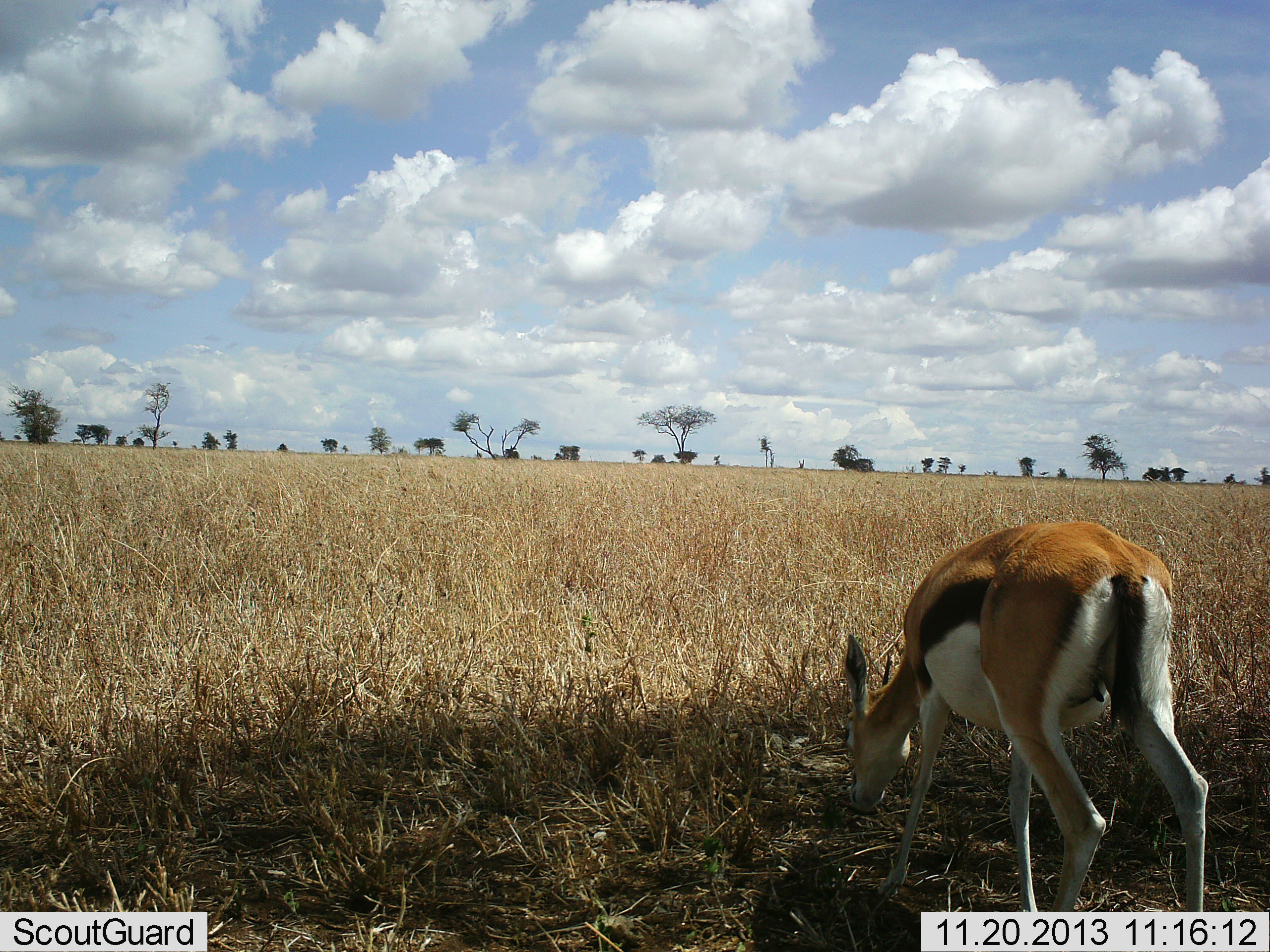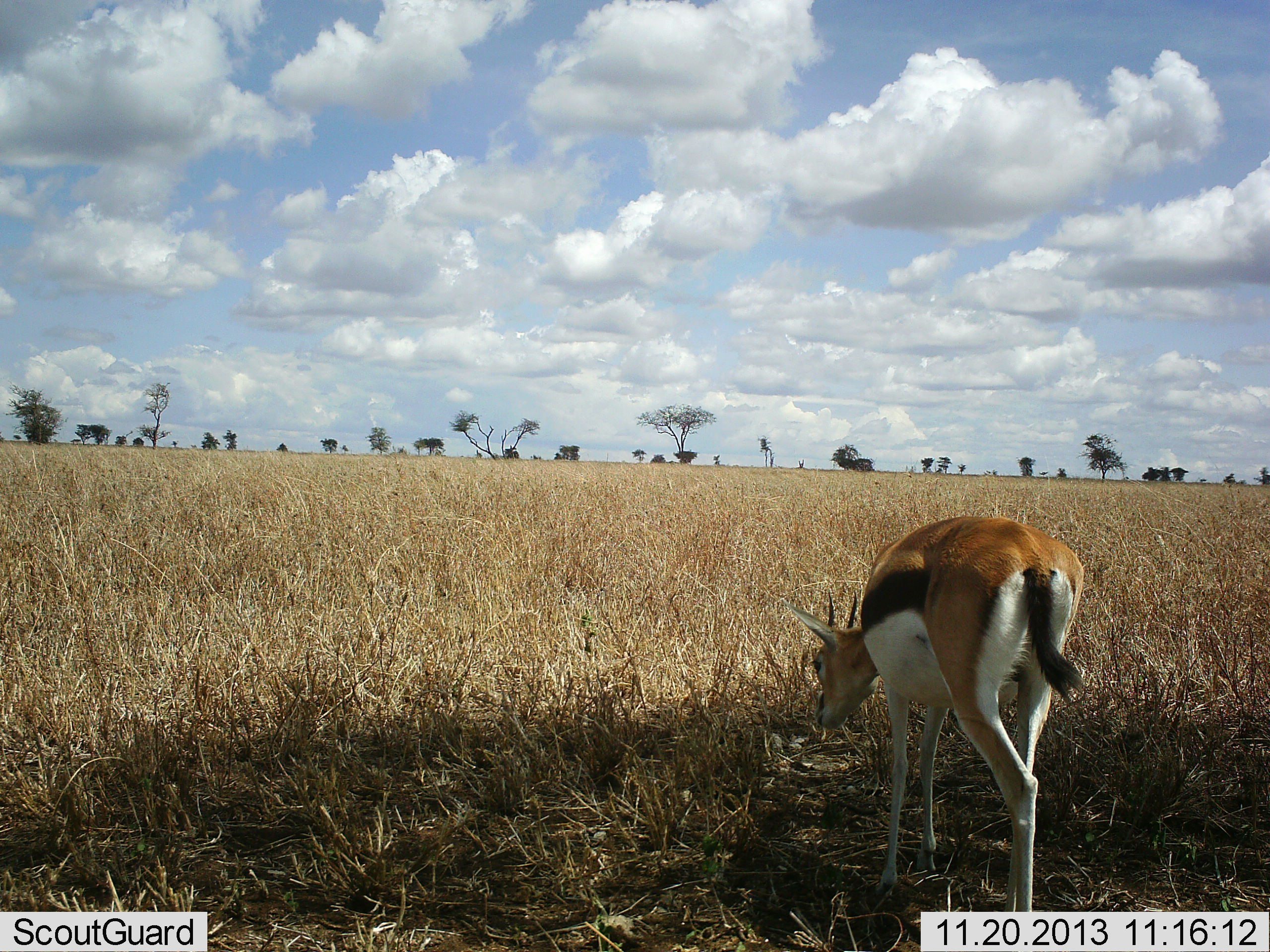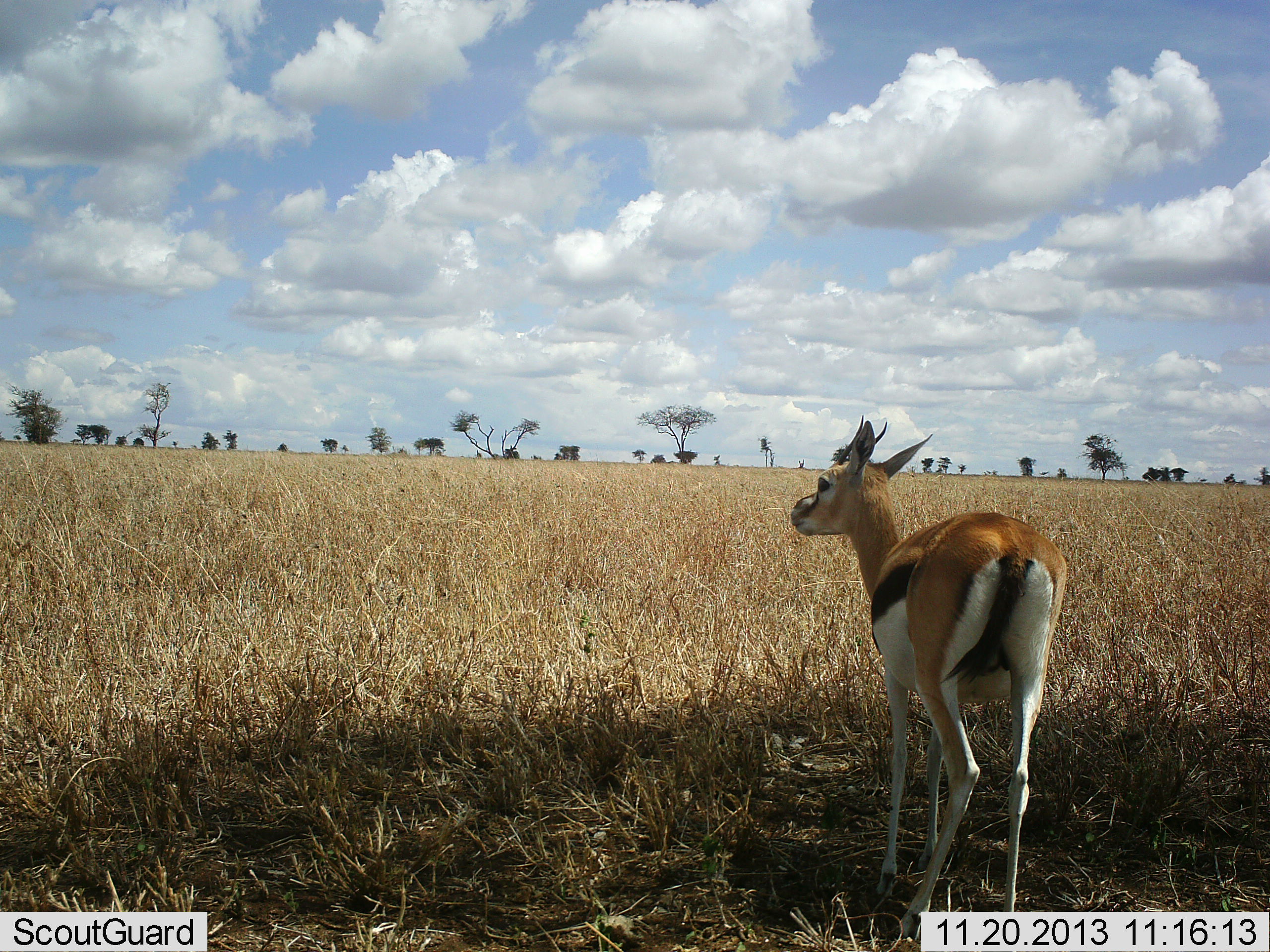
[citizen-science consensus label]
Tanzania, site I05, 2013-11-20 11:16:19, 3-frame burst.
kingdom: Animalia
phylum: Chordata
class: Mammalia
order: Artiodactyla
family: Bovidae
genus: Eudorcas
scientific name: Eudorcas thomsonii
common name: thomson's gazelle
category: gazellethomsons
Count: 1.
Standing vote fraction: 10%.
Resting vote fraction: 0%.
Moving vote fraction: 40%.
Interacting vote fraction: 0%.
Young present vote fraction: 0%.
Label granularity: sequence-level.